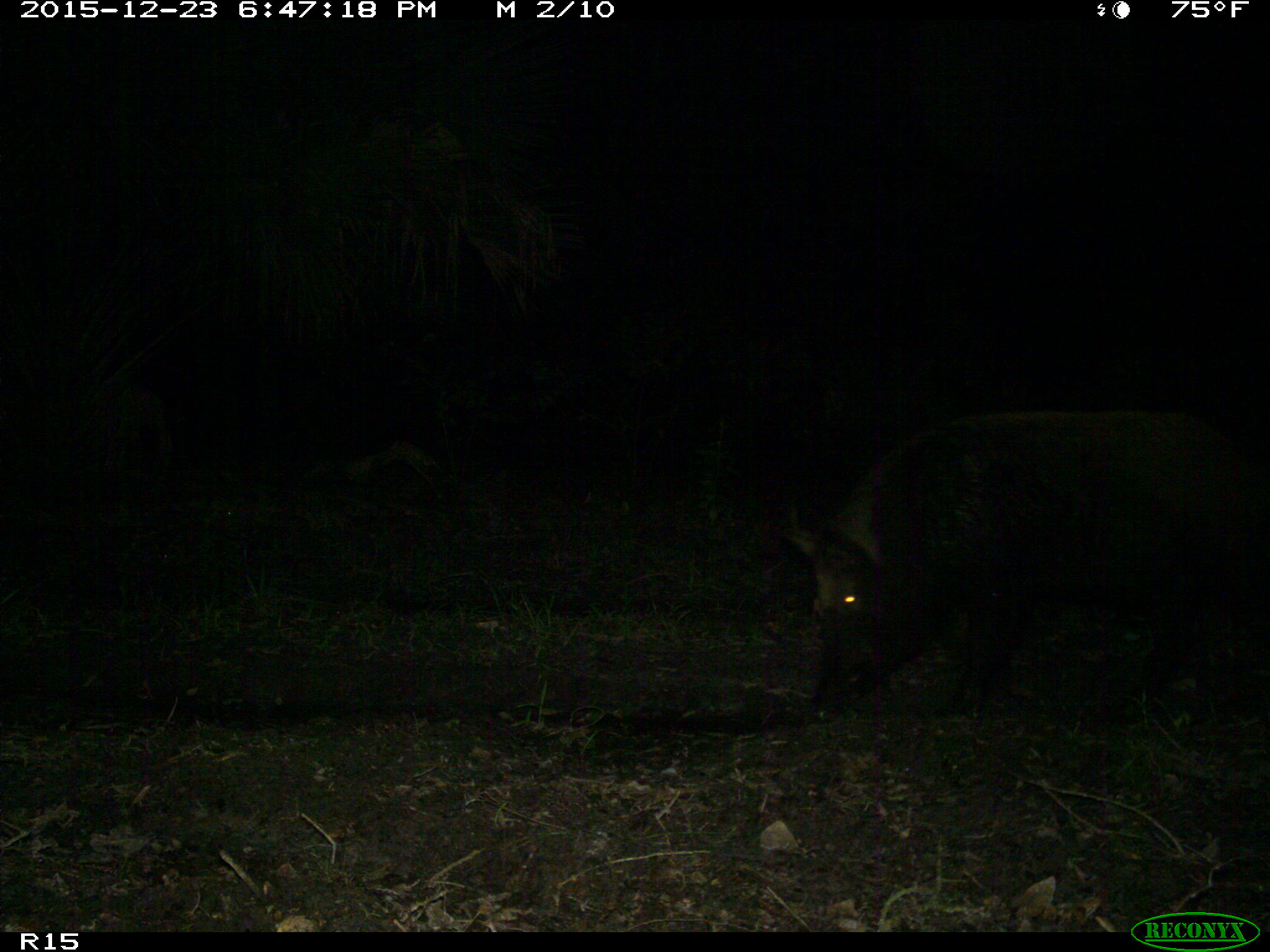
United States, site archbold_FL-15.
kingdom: Animalia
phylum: Chordata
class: Mammalia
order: Artiodactyla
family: Suidae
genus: Sus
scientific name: Sus scrofa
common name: wild boar